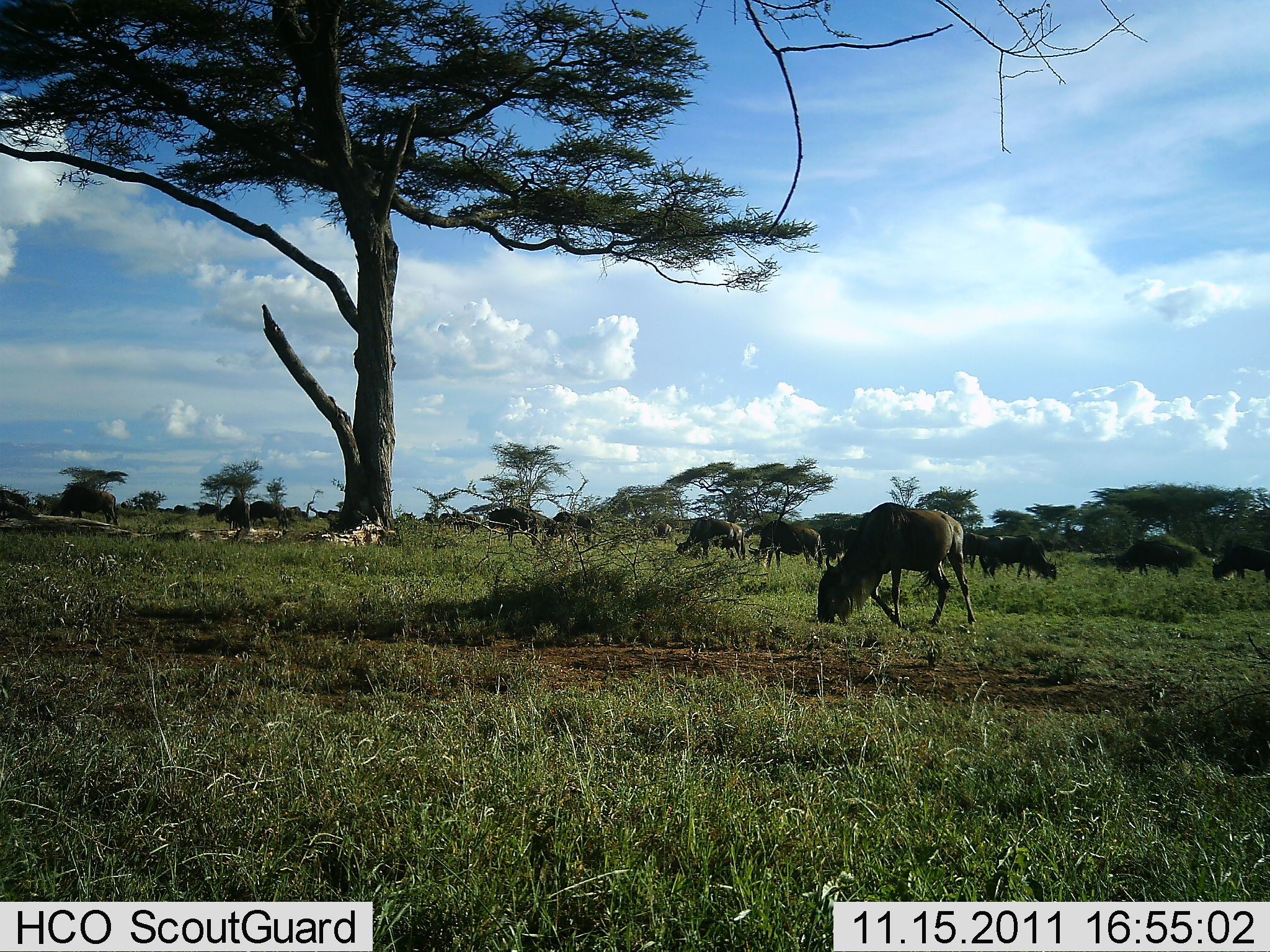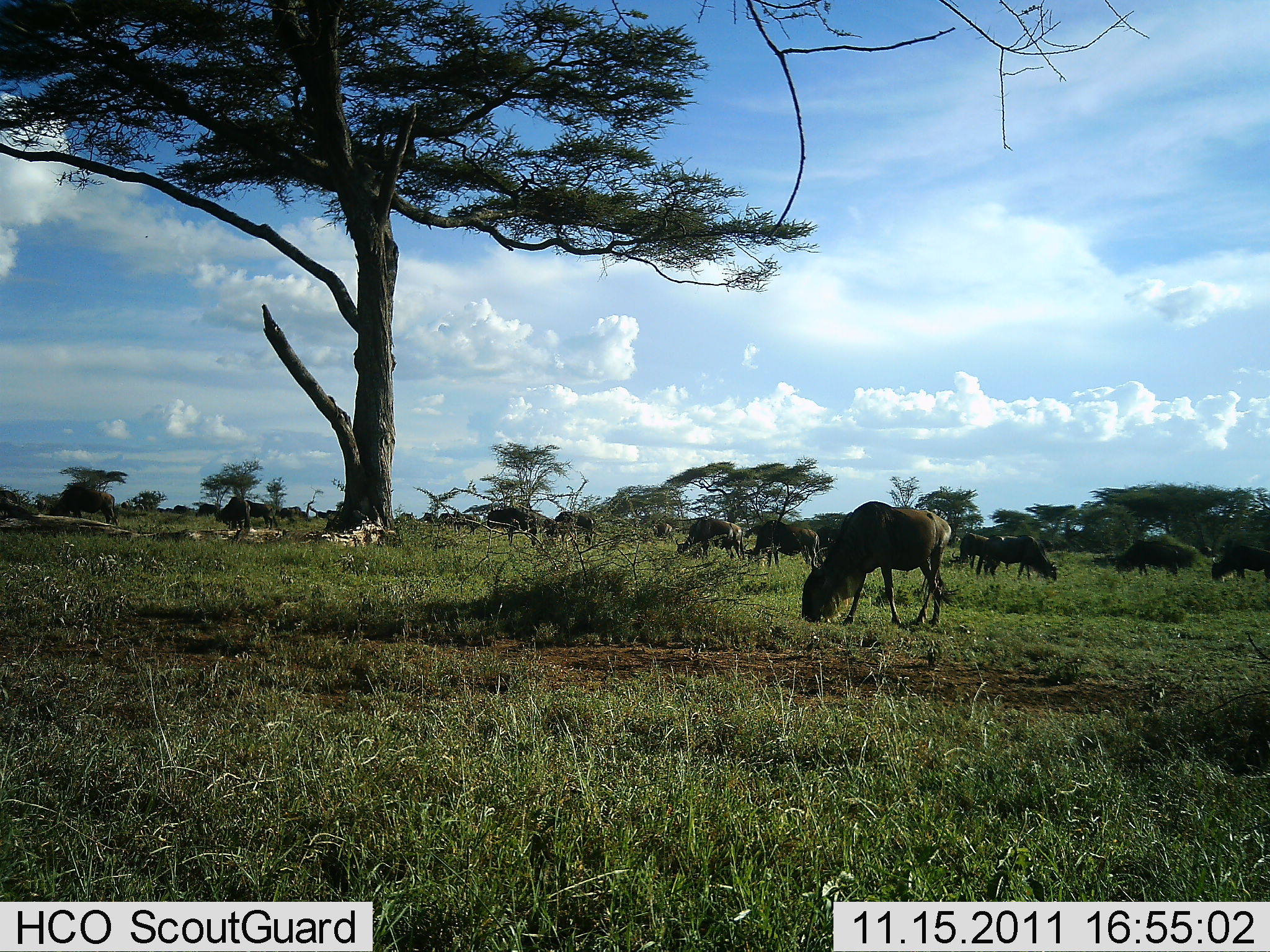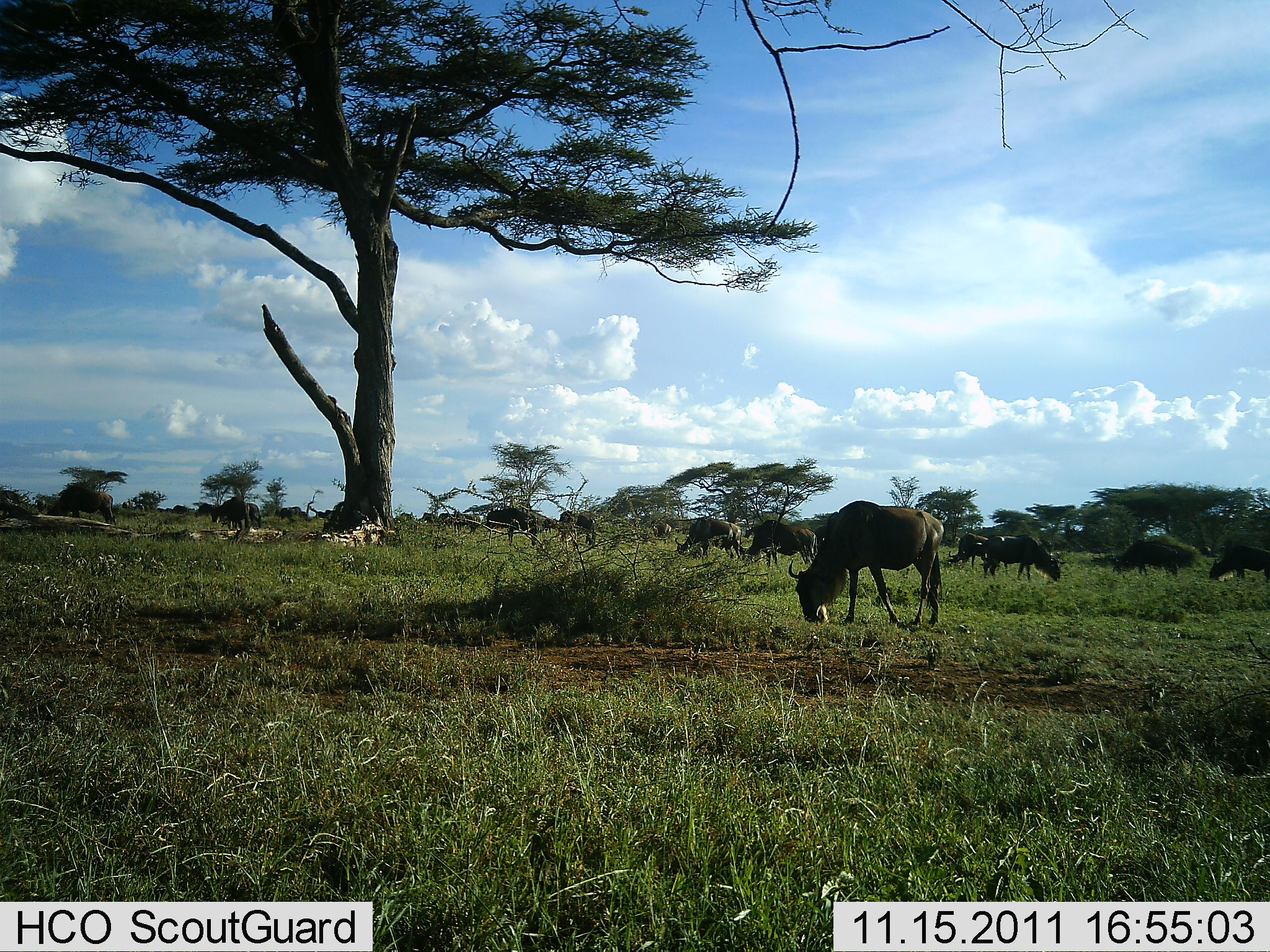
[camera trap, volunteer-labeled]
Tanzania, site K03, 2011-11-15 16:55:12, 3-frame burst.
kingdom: Animalia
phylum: Chordata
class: Mammalia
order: Artiodactyla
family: Bovidae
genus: Connochaetes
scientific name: Connochaetes taurinus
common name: blue wildebeest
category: wildebeest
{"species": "wildebeest (blue wildebeest) (Connochaetes taurinus)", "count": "11-50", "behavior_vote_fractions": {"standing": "33%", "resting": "0%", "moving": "17%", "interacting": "0%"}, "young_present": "0%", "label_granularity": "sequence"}